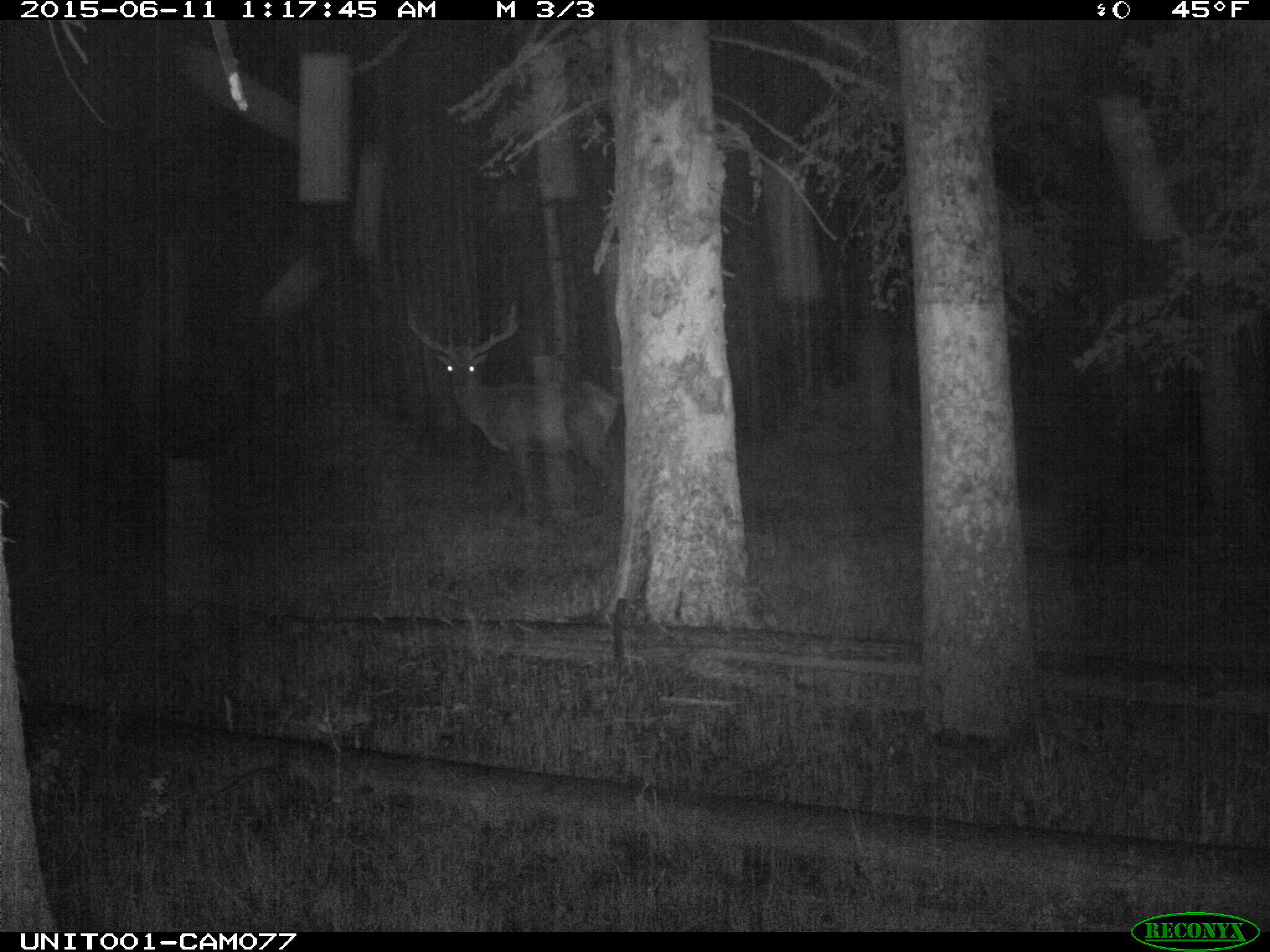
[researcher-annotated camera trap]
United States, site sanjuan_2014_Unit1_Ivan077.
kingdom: Animalia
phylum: Chordata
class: Mammalia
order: Artiodactyla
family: Cervidae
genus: Cervus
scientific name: Cervus elaphus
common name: red deer